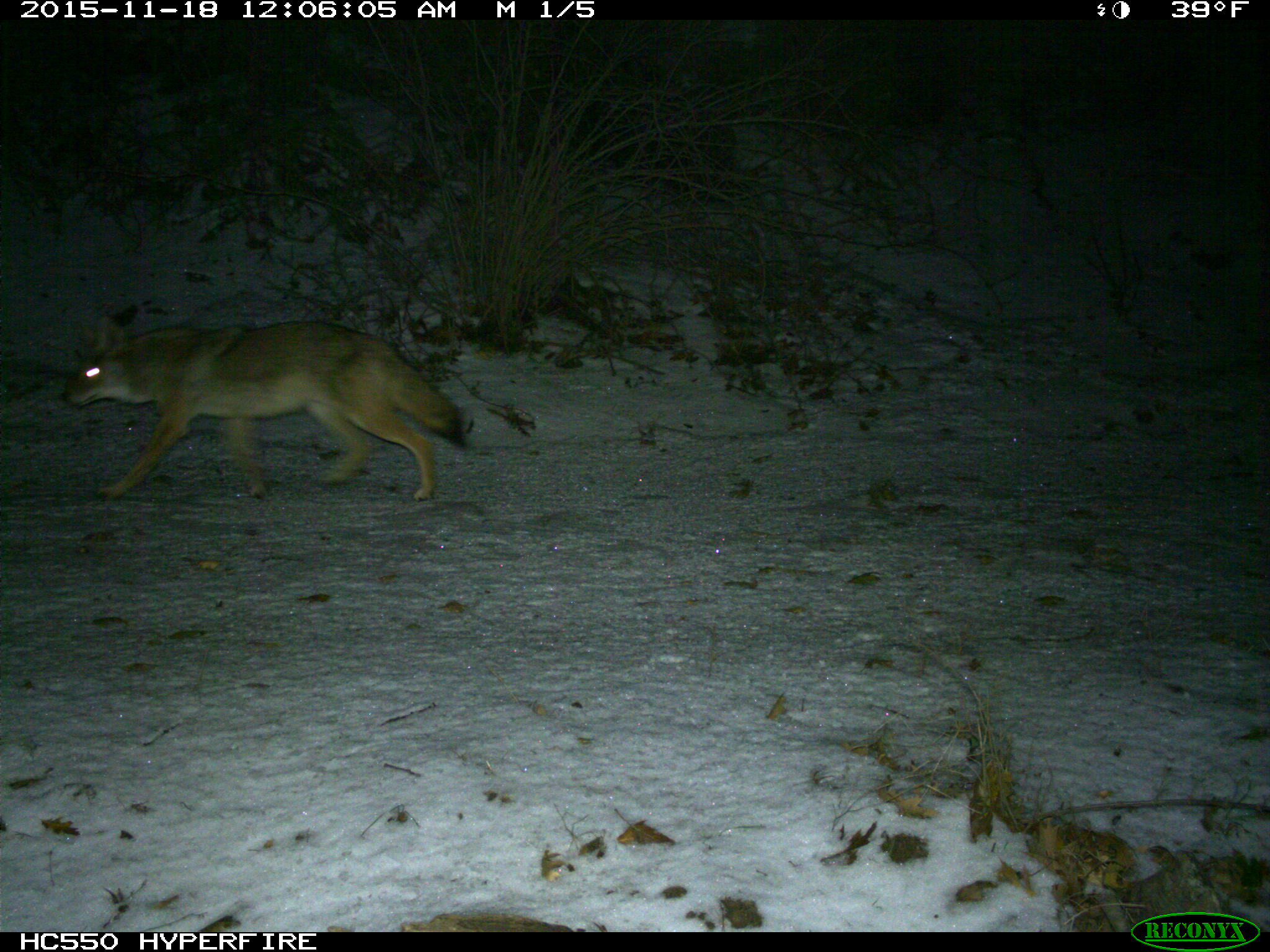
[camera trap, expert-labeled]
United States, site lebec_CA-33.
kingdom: Animalia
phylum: Chordata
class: Mammalia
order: Carnivora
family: Canidae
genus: Canis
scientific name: Canis latrans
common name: coyote